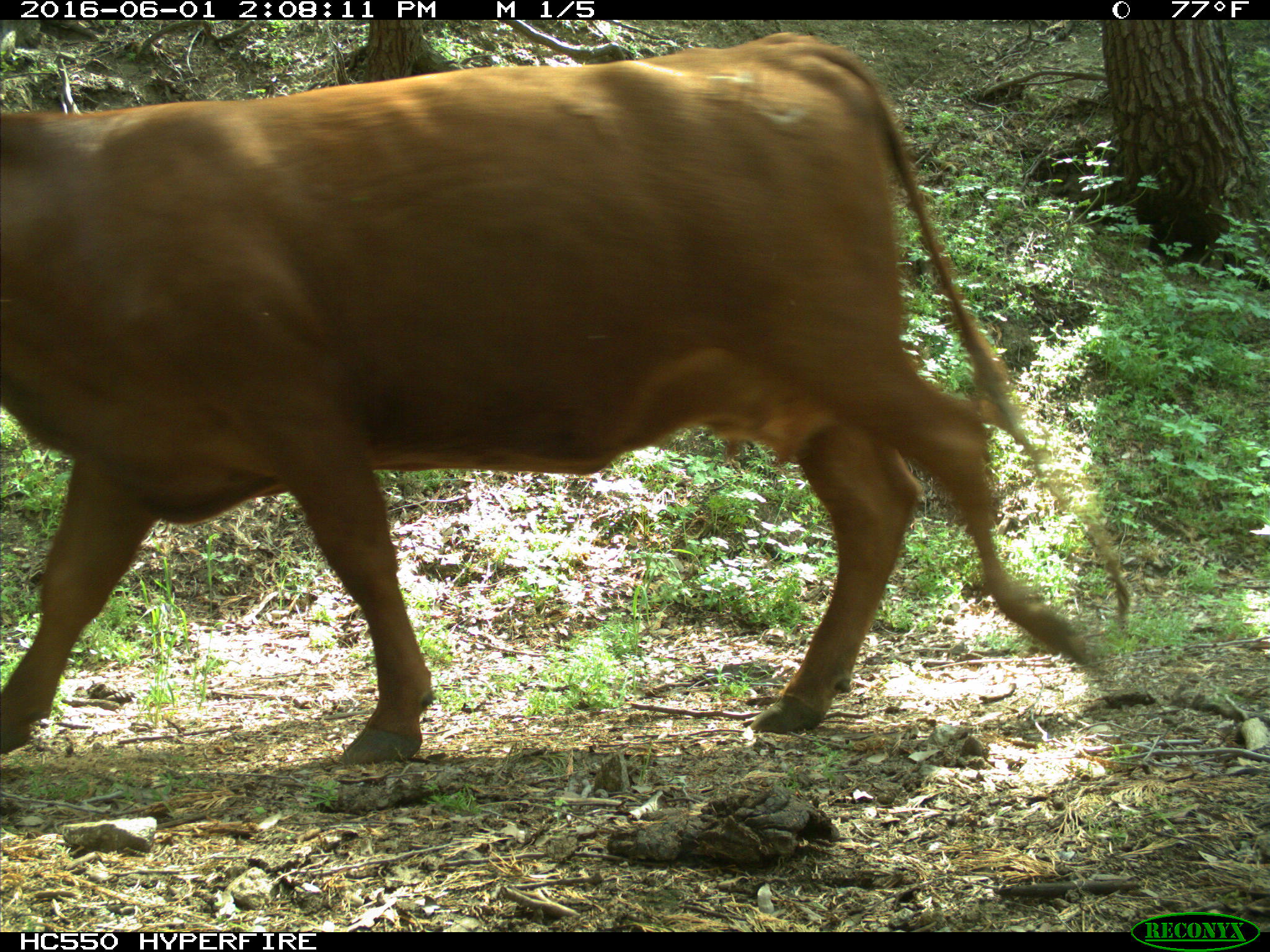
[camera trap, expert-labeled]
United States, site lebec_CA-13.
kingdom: Animalia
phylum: Chordata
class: Mammalia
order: Artiodactyla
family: Bovidae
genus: Bos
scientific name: Bos taurus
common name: domestic cow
Bos taurus (domestic cow).